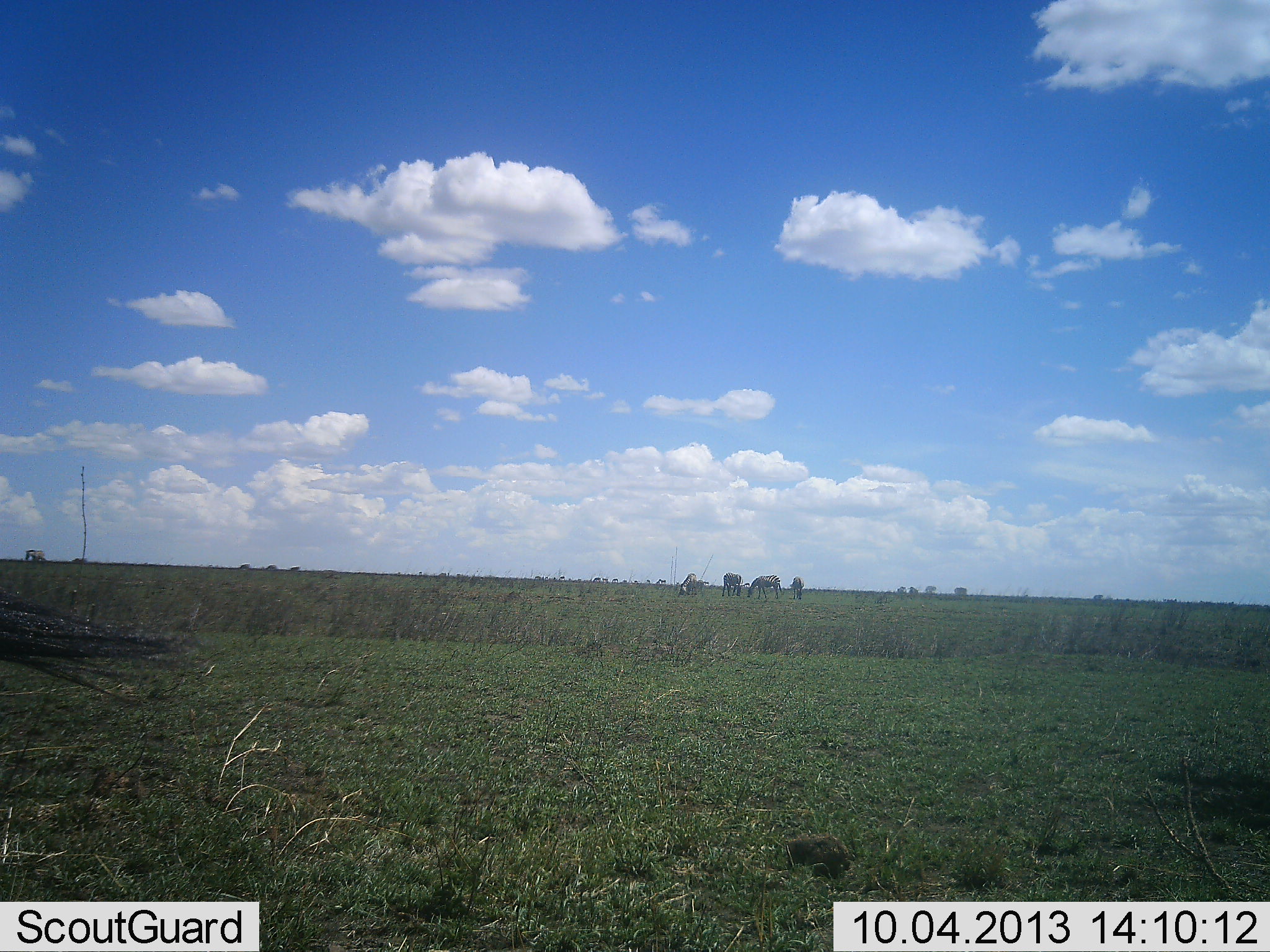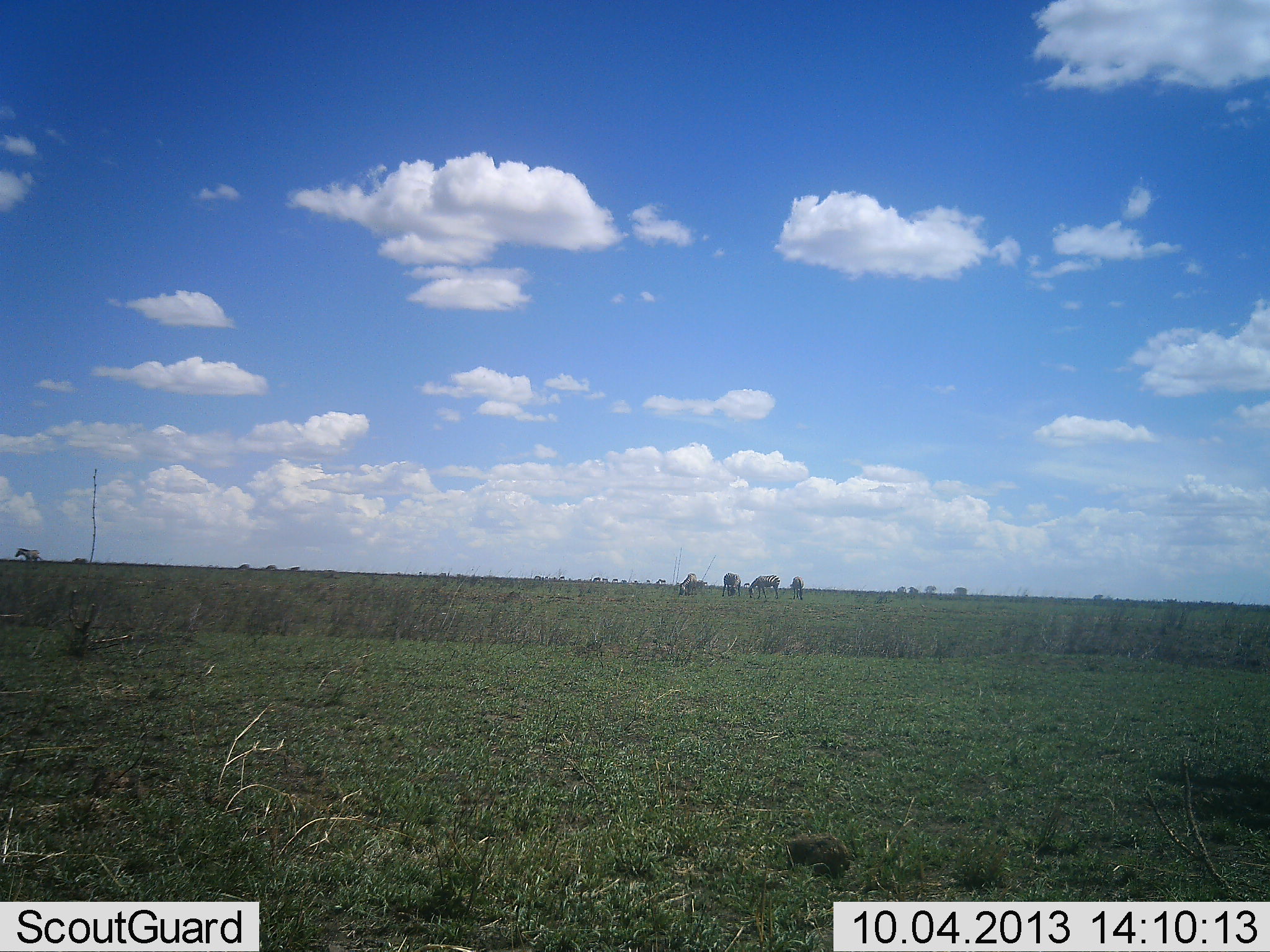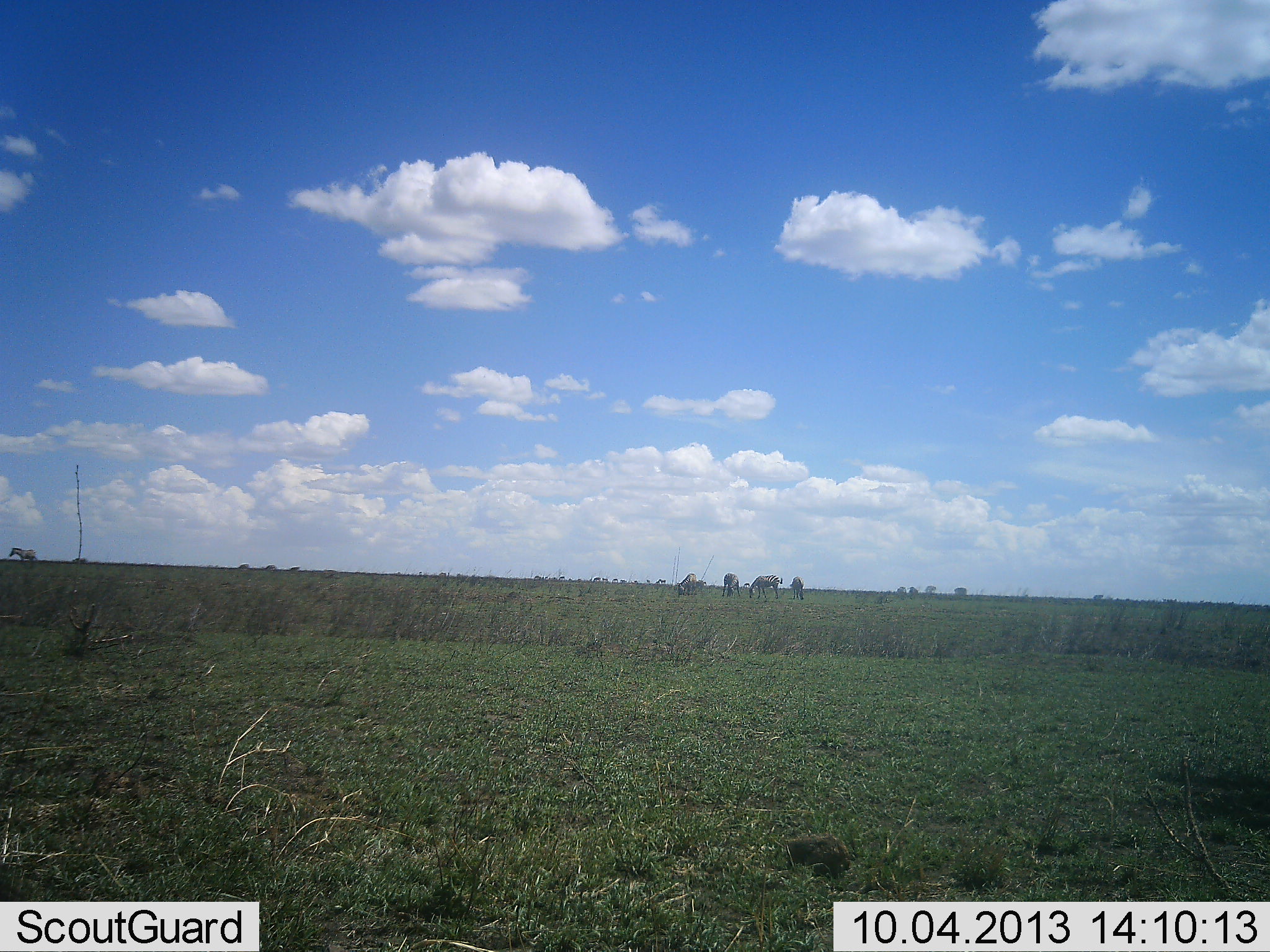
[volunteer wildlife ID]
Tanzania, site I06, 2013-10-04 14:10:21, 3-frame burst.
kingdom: Animalia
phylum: Chordata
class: Mammalia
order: Perissodactyla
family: Equidae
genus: Equus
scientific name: Equus quagga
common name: plains zebra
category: zebra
Zebra (plains zebra) (Equus quagga), count 6. Behavior (volunteer vote fractions): standing 77%, resting 0%, moving 38%, interacting 0%. Young present (vote fraction): 0%. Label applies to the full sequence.